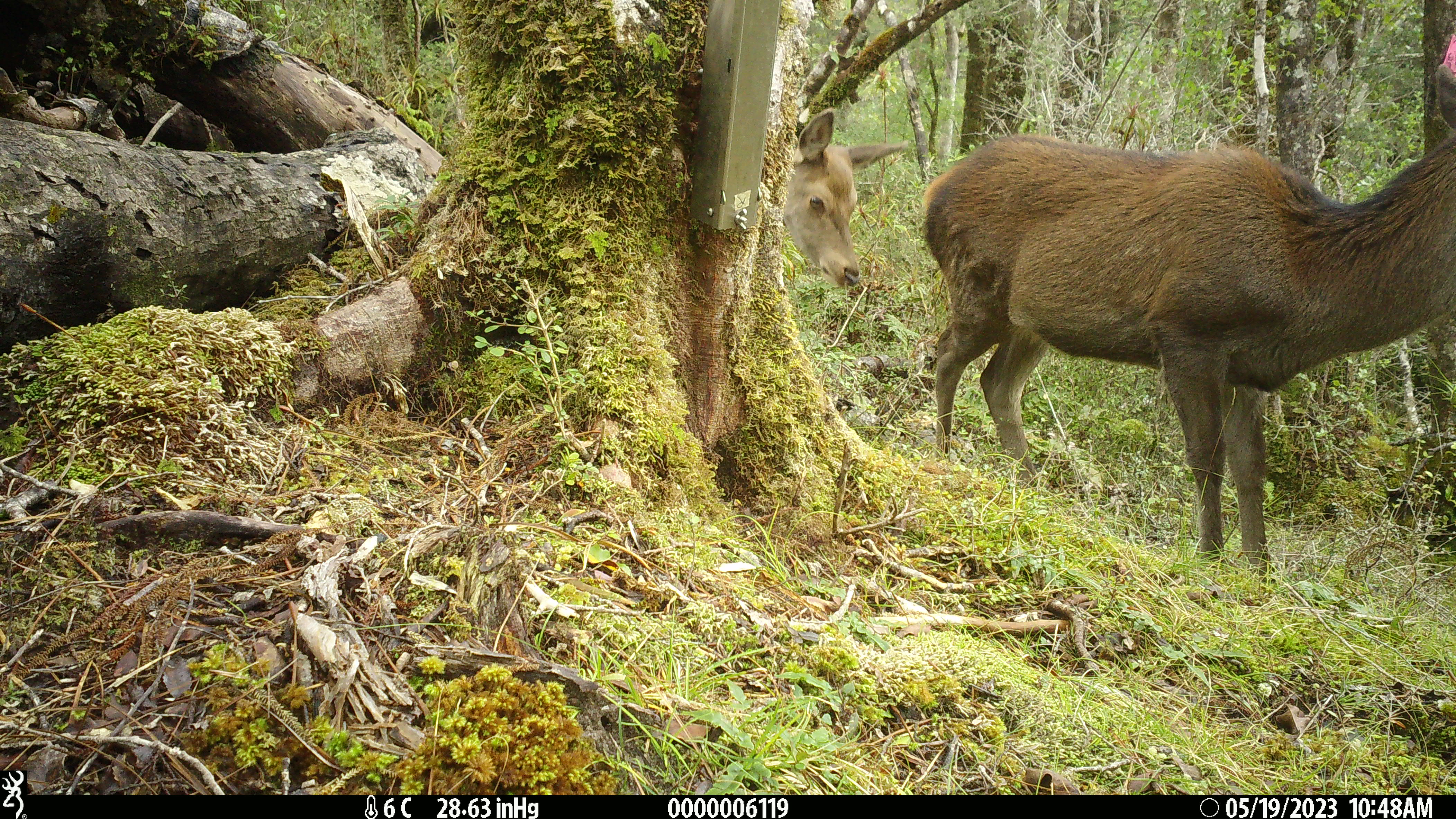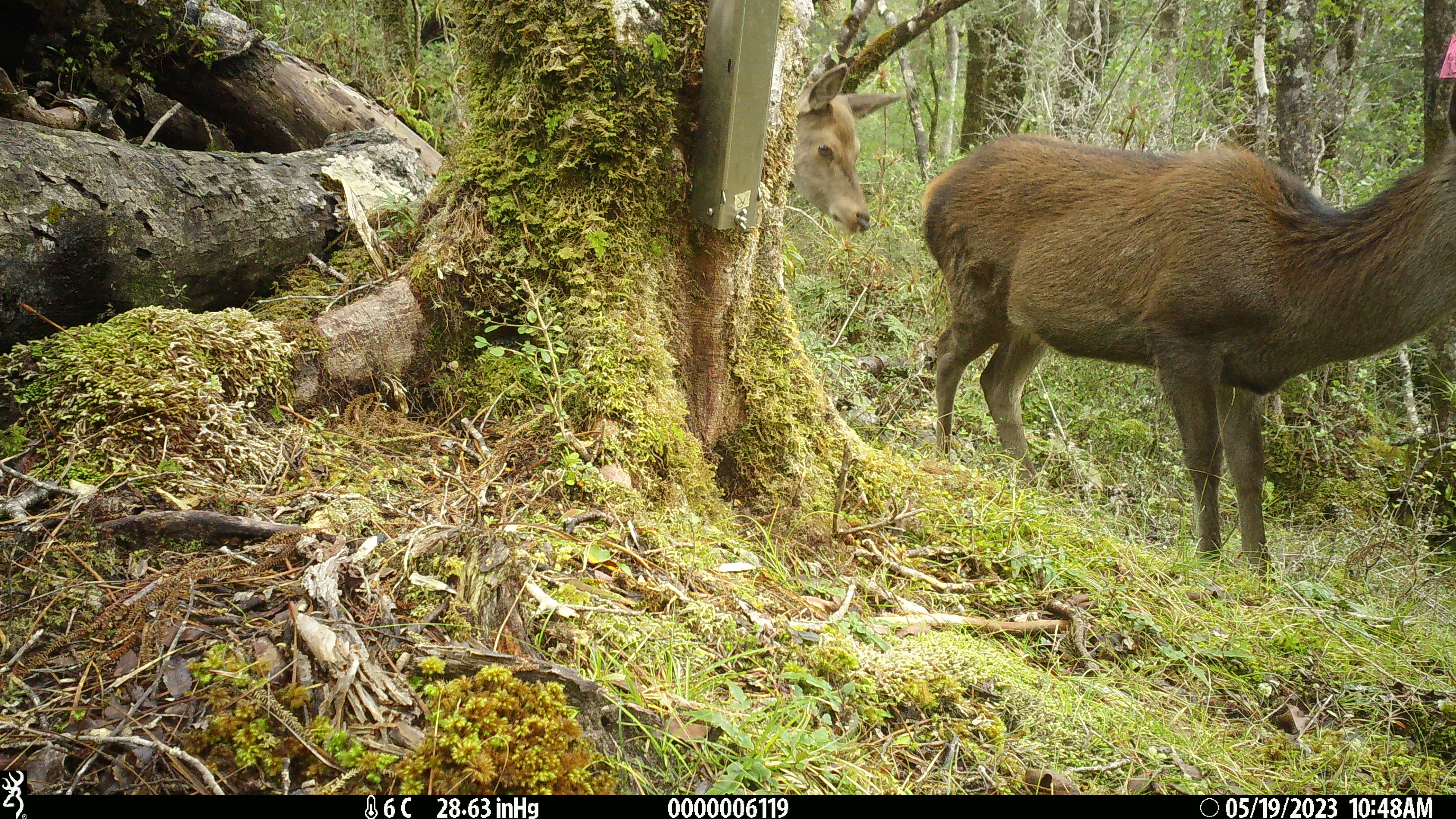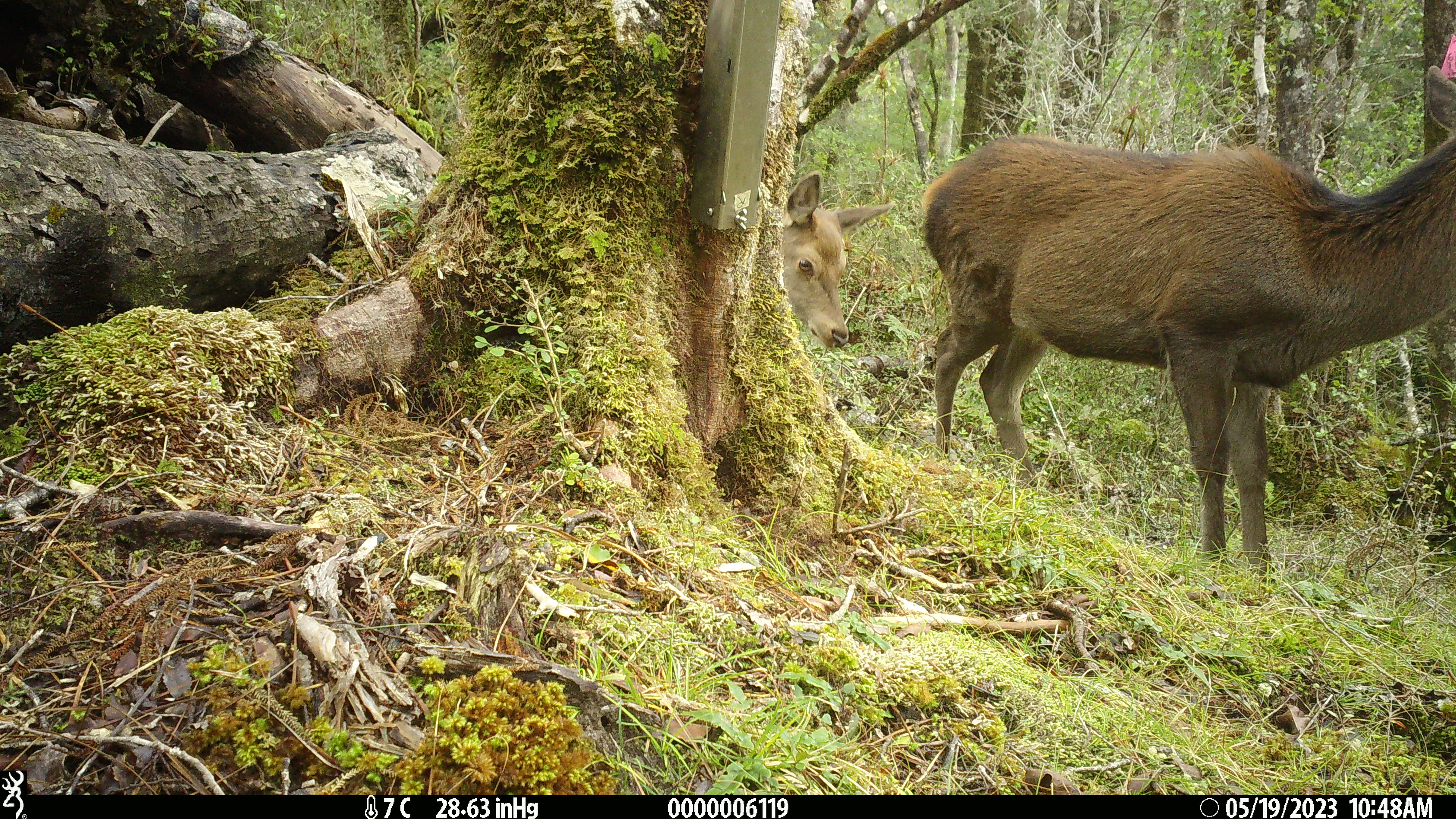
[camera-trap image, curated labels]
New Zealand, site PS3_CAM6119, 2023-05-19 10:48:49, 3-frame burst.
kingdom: Animalia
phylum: Chordata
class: Mammalia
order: Artiodactyla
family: Cervidae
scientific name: Cervidae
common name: deer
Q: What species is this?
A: Deer (Cervidae).